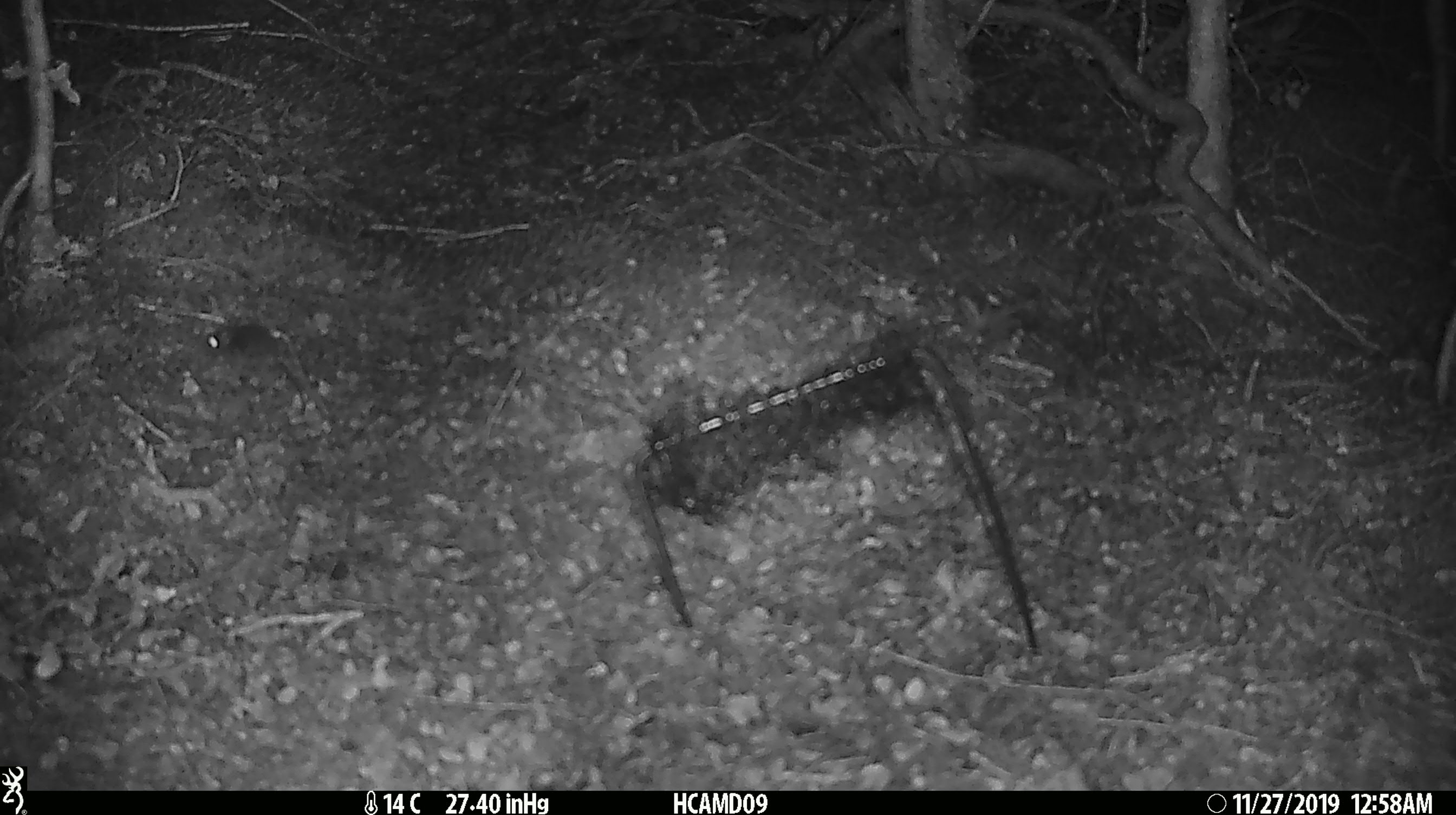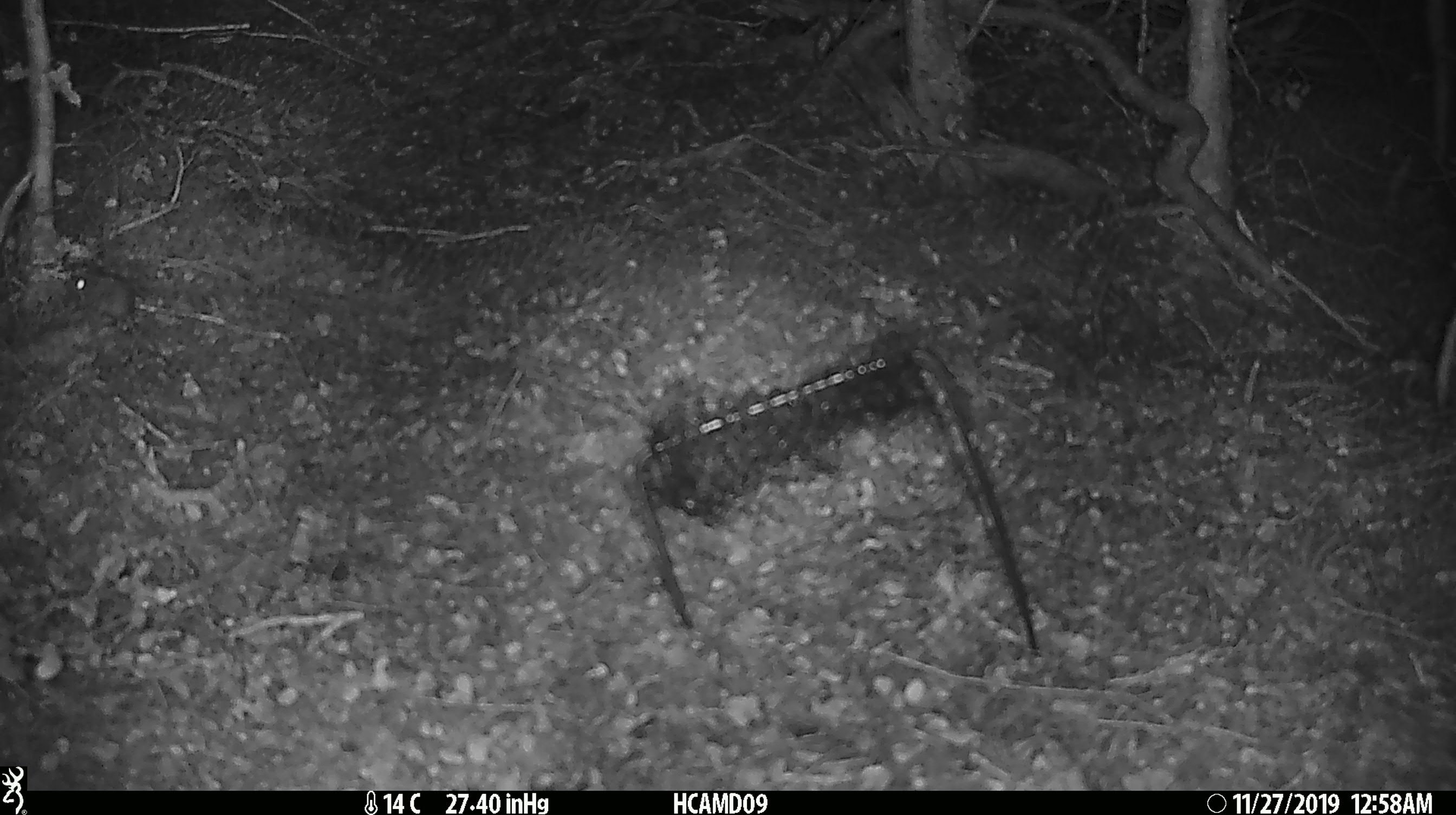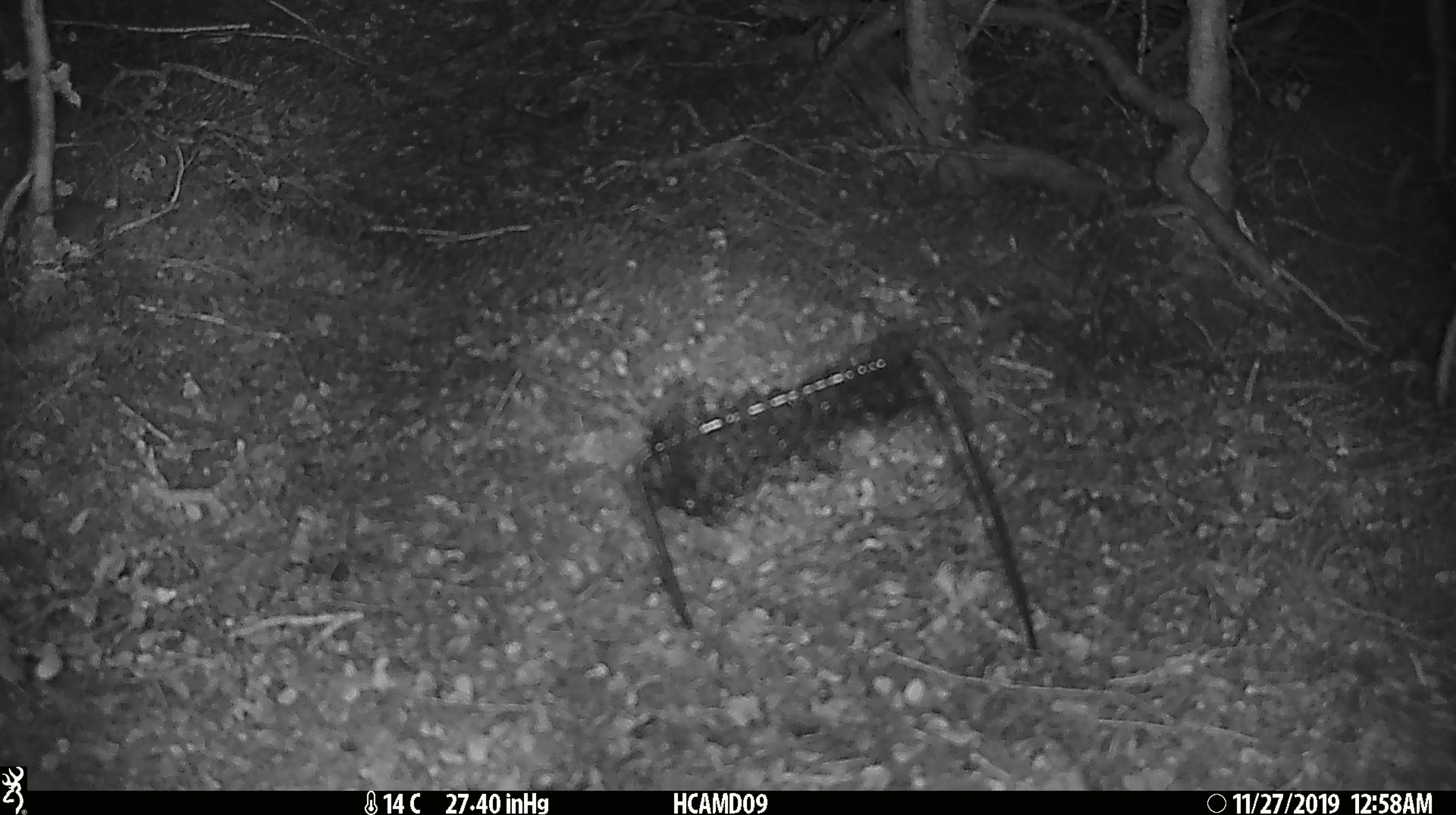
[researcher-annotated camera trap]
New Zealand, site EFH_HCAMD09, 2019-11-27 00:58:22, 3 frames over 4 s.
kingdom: Animalia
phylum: Chordata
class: Mammalia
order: Rodentia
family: Muridae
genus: Mus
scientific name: Mus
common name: mouse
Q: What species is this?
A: Mouse (Mus).